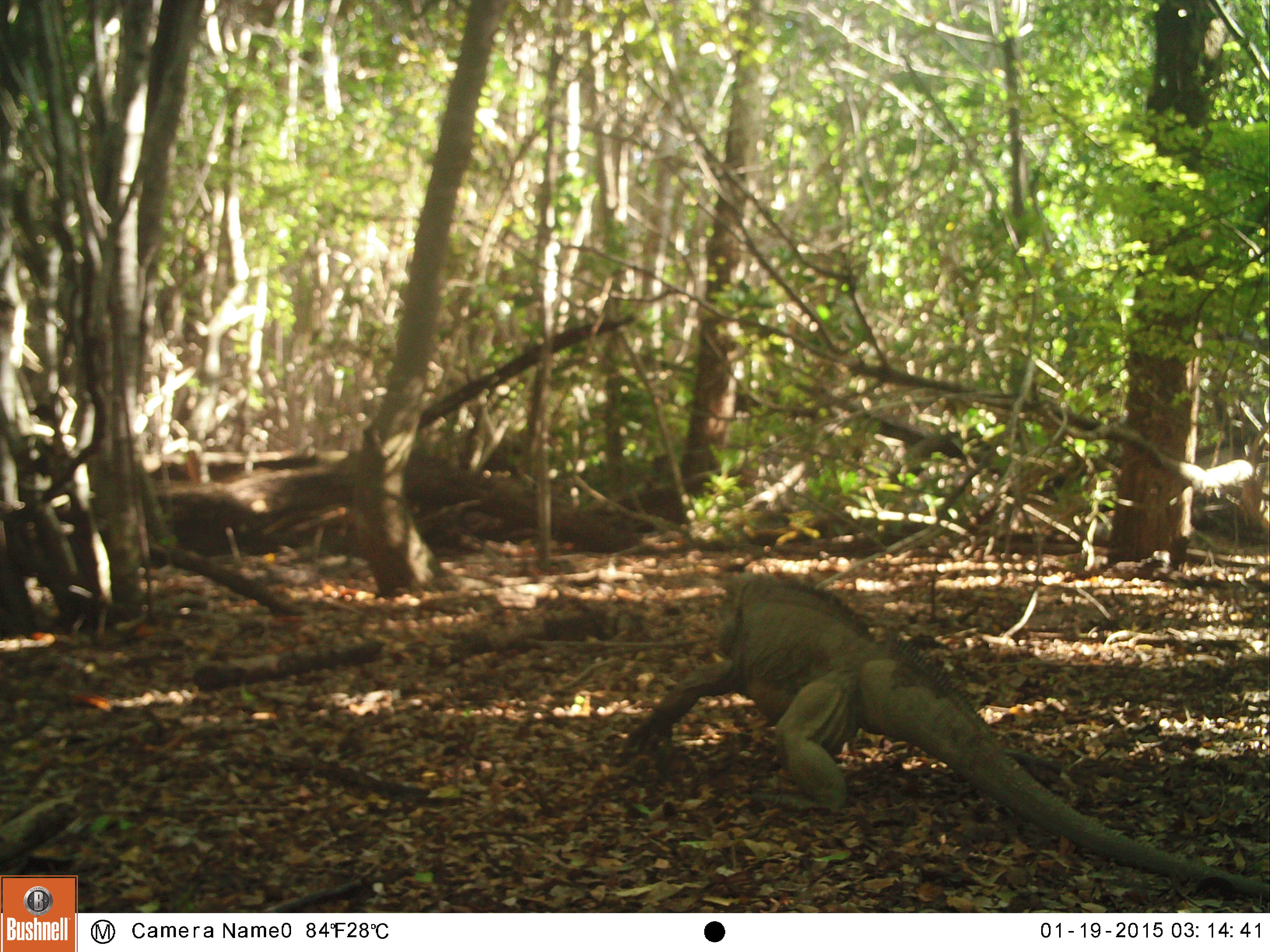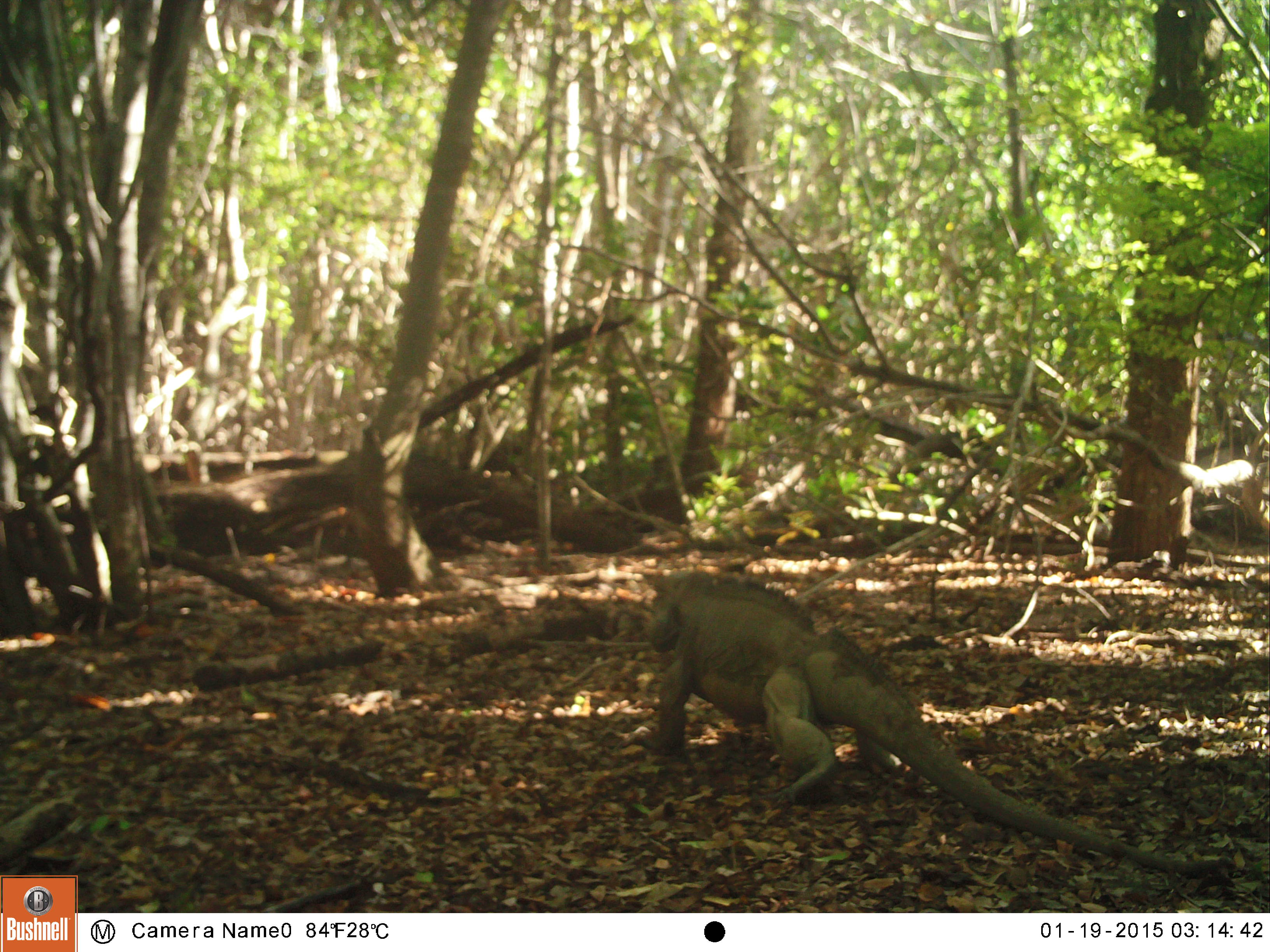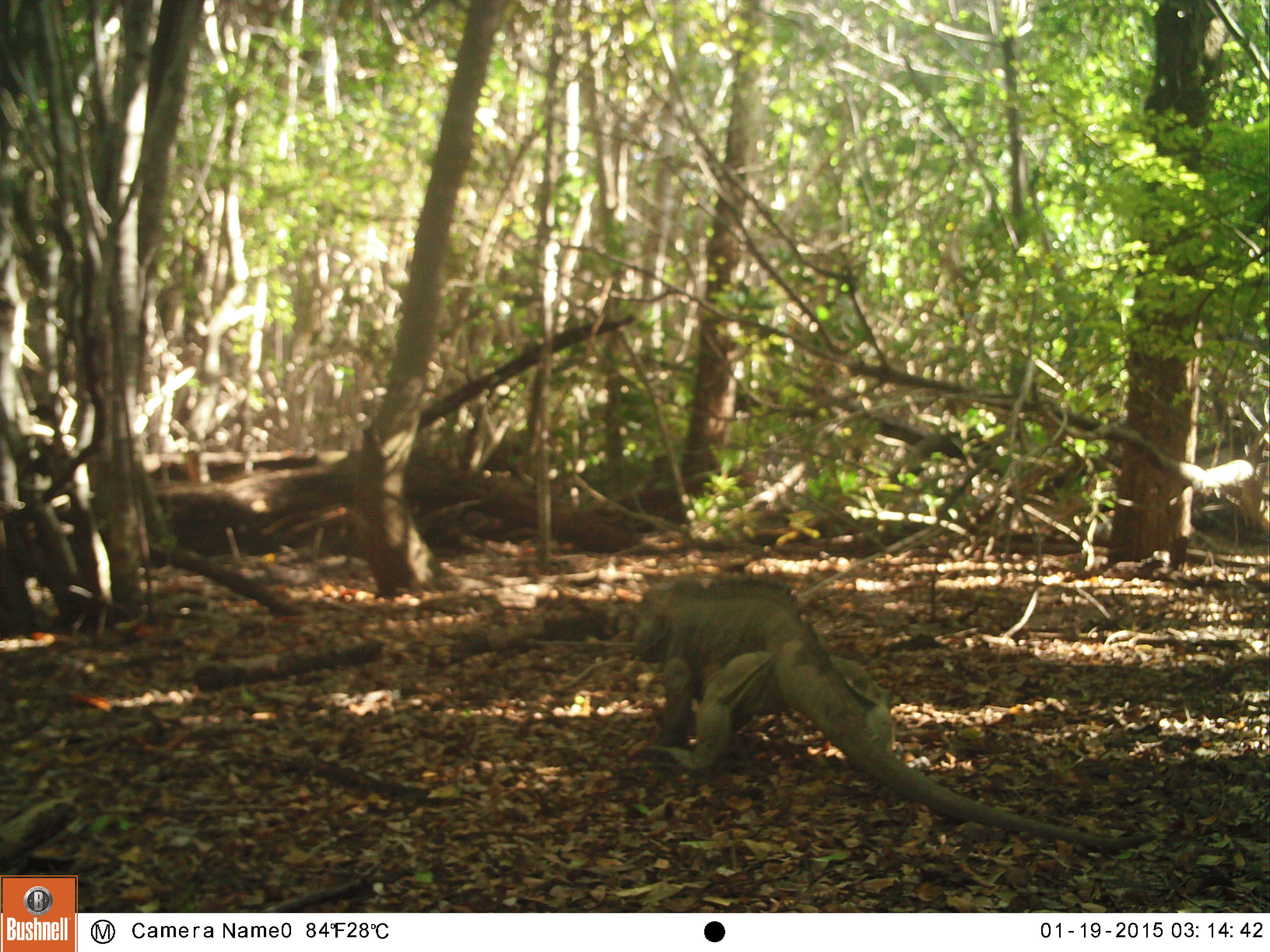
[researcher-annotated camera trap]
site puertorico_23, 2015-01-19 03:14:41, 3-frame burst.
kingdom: Animalia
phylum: Chordata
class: Reptilia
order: Squamata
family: Iguanidae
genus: Iguana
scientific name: Iguana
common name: typical iguanas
Iguana (typical iguanas).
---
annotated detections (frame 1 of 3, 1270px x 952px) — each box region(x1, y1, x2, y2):
iguana: region(618, 567, 1270, 883)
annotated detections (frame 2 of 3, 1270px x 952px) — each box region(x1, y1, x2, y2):
iguana: region(643, 571, 1203, 860)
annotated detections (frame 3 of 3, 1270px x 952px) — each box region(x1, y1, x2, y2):
iguana: region(621, 575, 1114, 843)